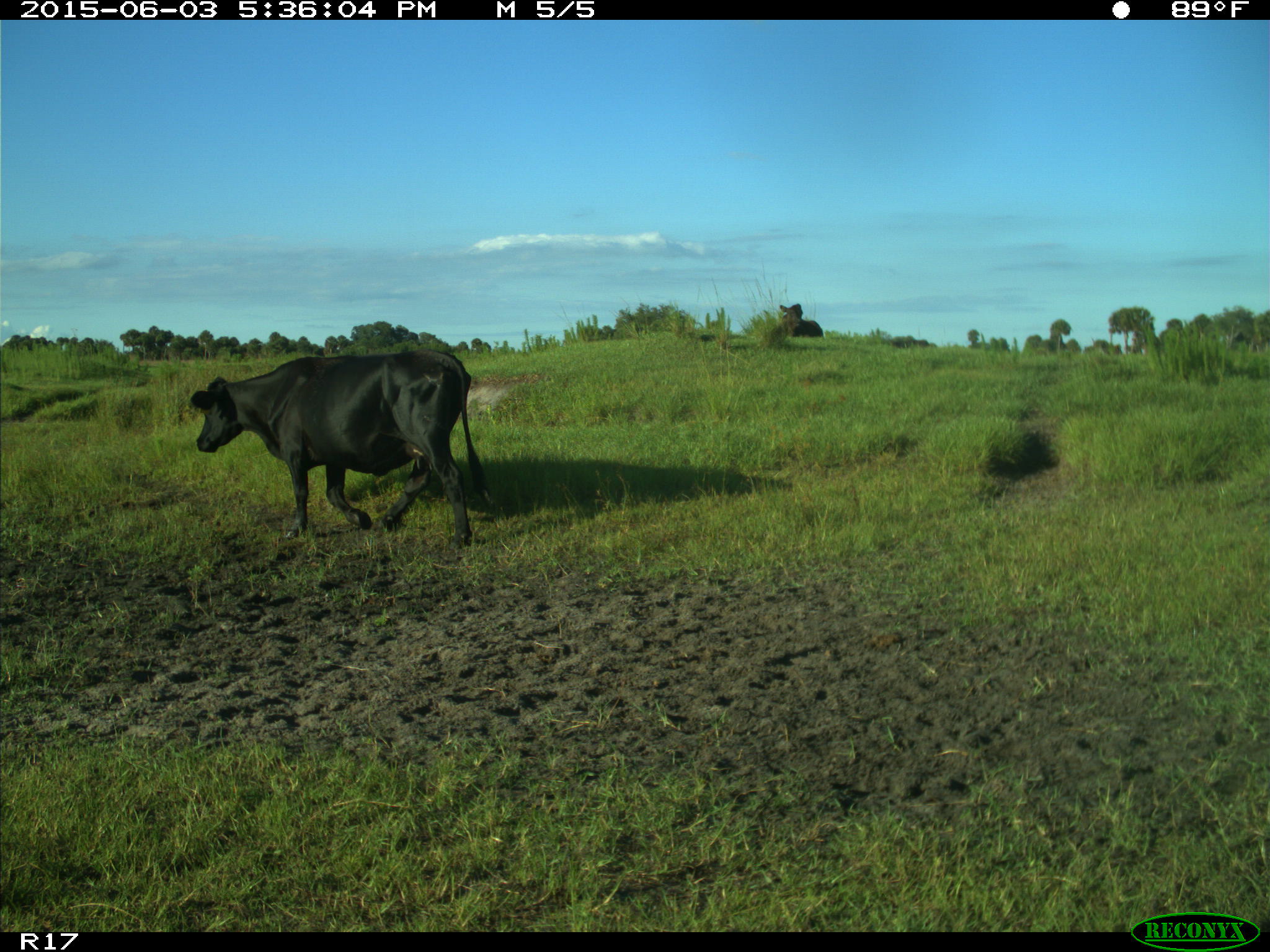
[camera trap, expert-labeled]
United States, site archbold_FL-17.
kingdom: Animalia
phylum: Chordata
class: Mammalia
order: Artiodactyla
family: Bovidae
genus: Bos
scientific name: Bos taurus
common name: domestic cow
Bos taurus (domestic cow).